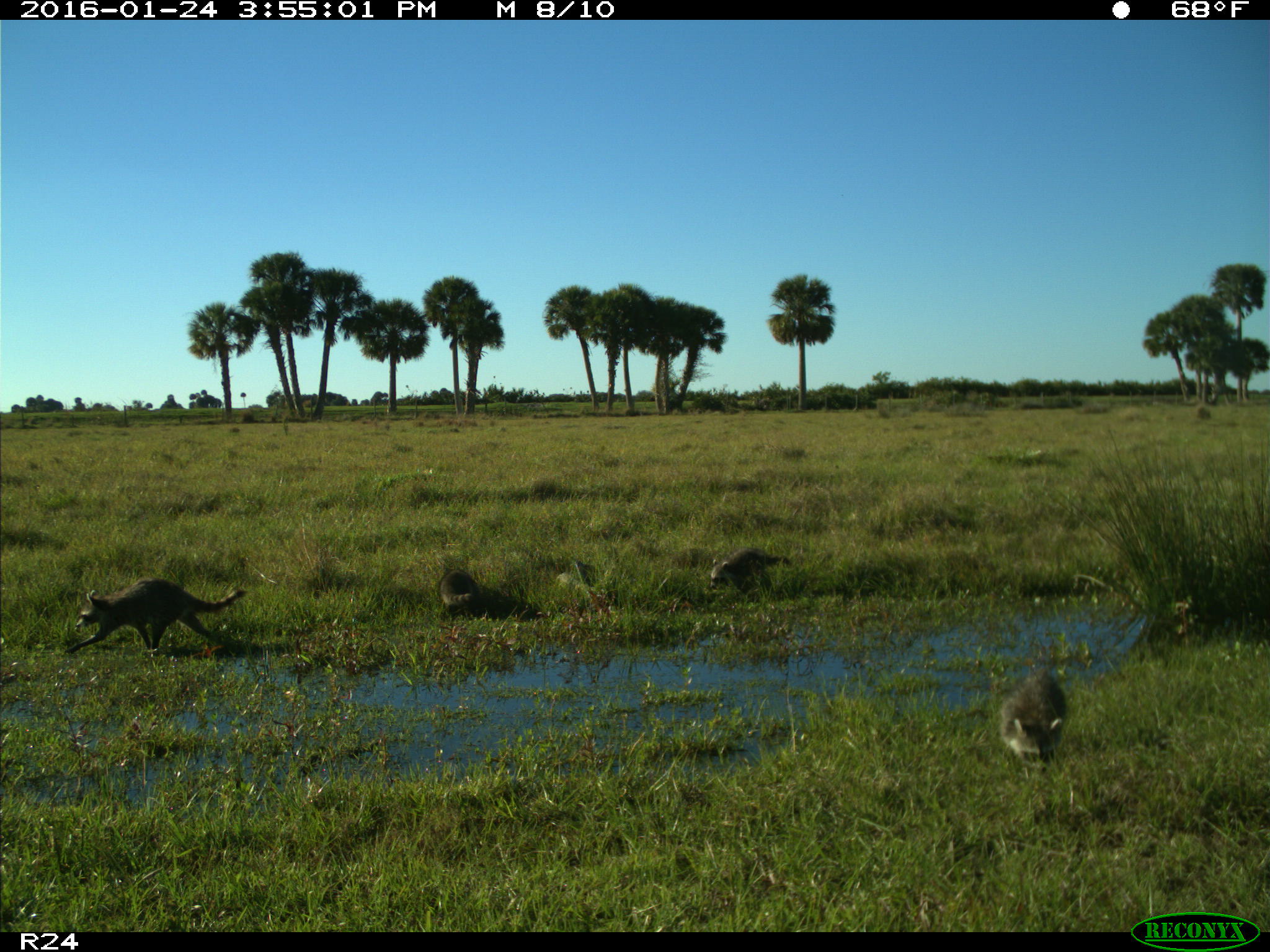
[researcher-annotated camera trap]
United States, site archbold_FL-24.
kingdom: Animalia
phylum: Chordata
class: Mammalia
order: Carnivora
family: Procyonidae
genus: Procyon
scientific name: Procyon lotor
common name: common raccoon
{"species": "Procyon lotor (common raccoon)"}